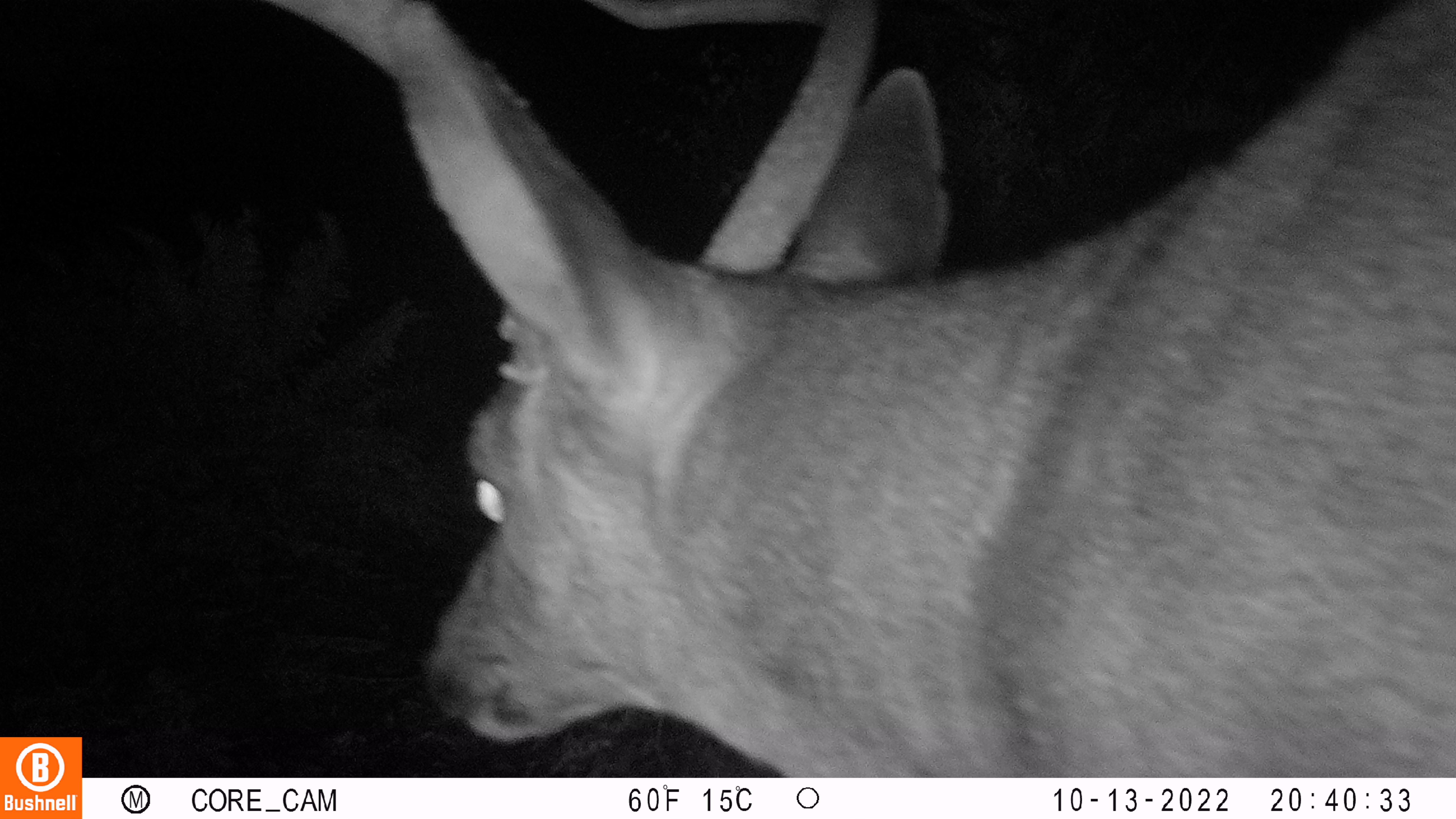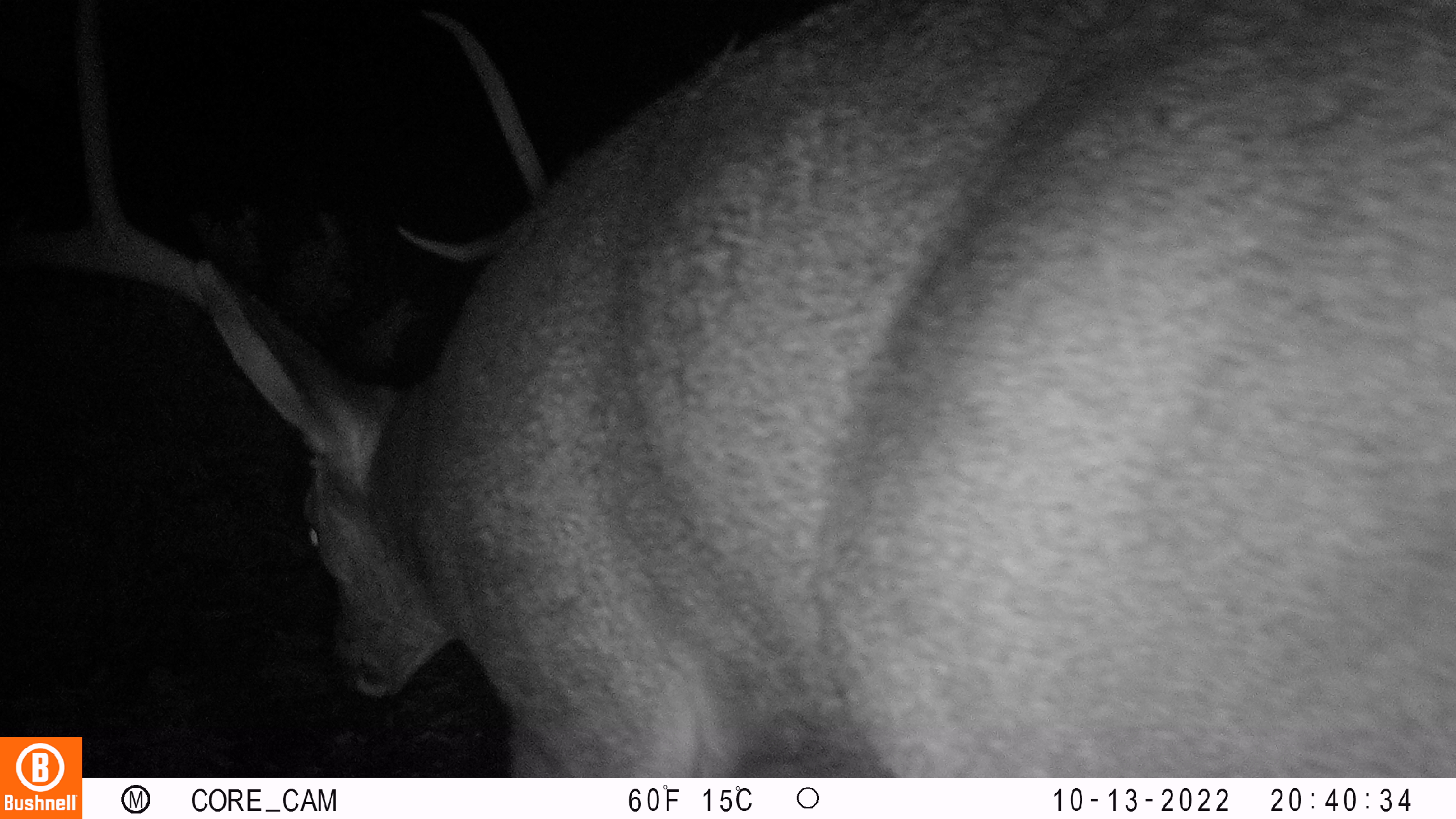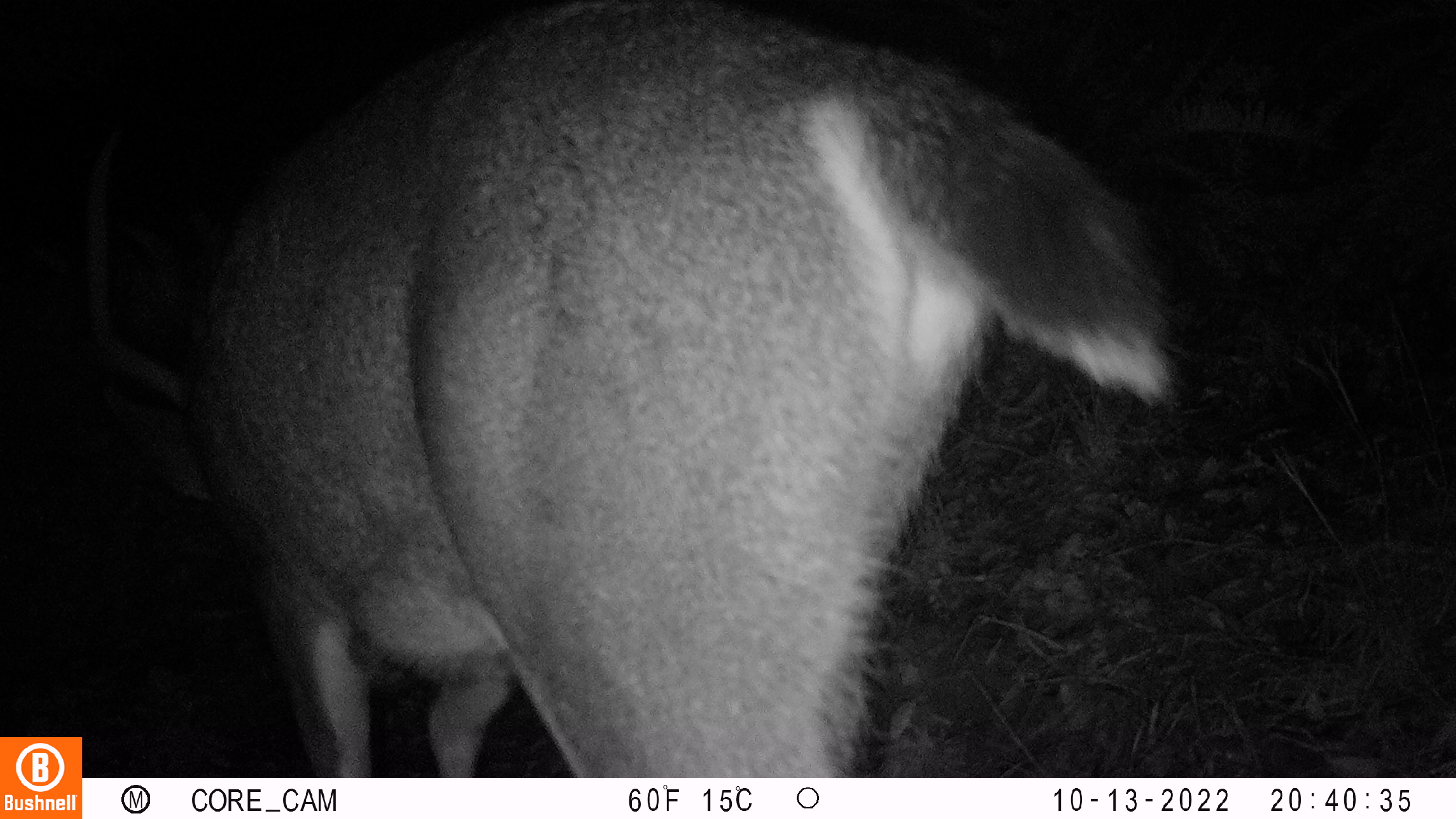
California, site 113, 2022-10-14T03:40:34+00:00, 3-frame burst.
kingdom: Animalia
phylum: Chordata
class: Mammalia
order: Artiodactyla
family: Cervidae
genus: Odocoileus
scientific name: Odocoileus hemionus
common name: mule deer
Mule deer (Odocoileus hemionus).